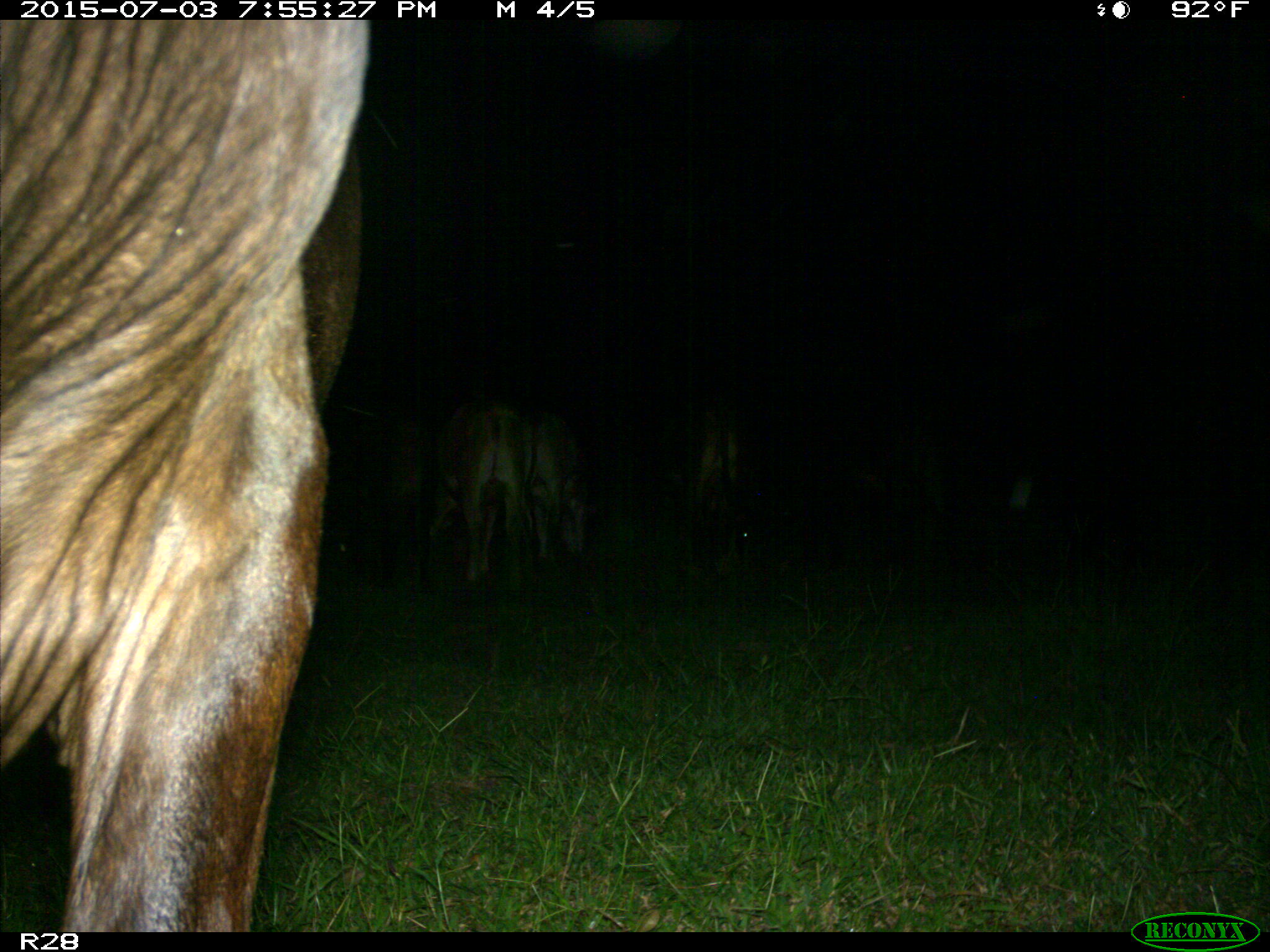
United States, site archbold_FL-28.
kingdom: Animalia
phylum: Chordata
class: Mammalia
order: Artiodactyla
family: Bovidae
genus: Bos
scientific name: Bos taurus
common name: domestic cow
Bos taurus (domestic cow).